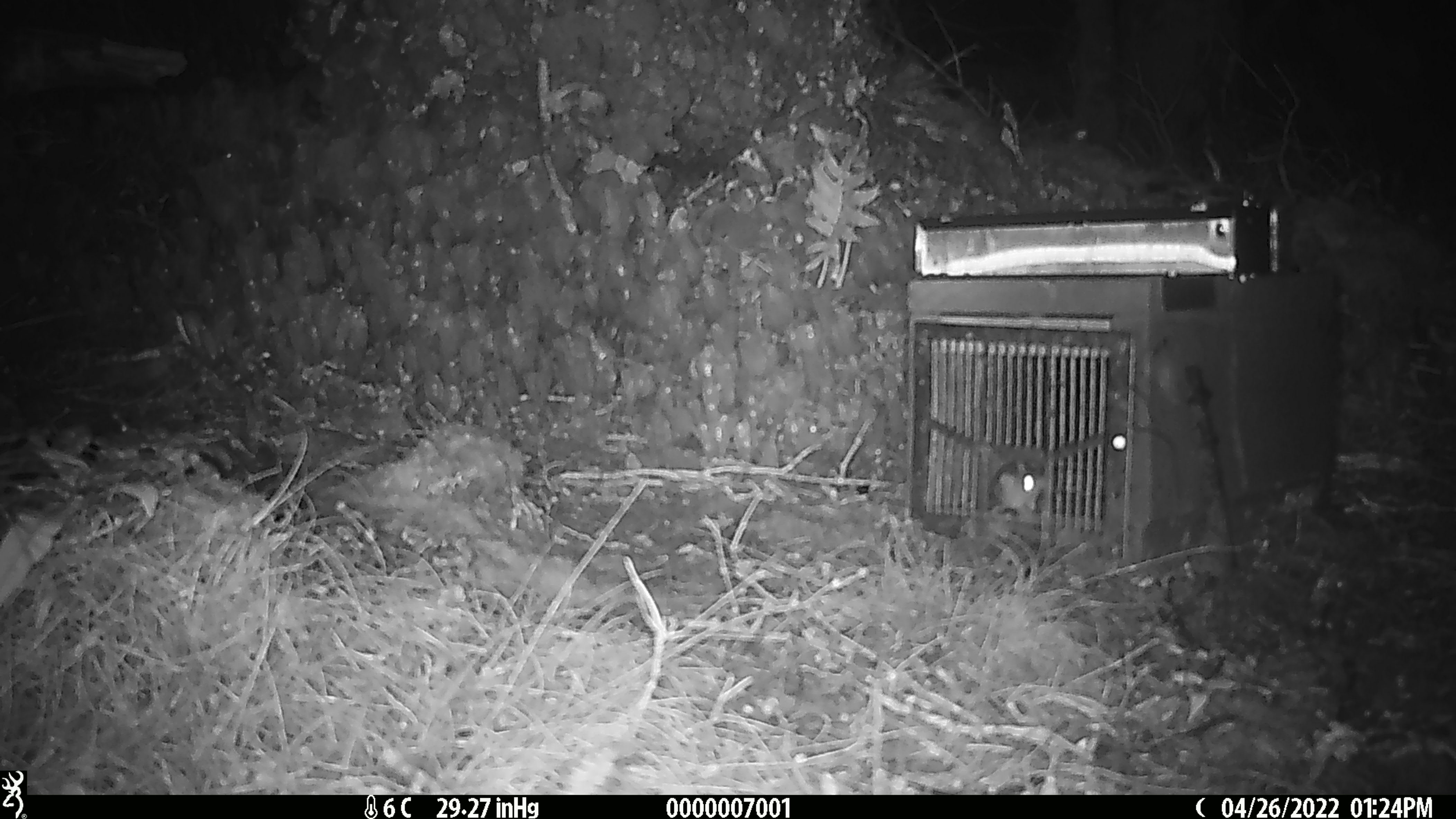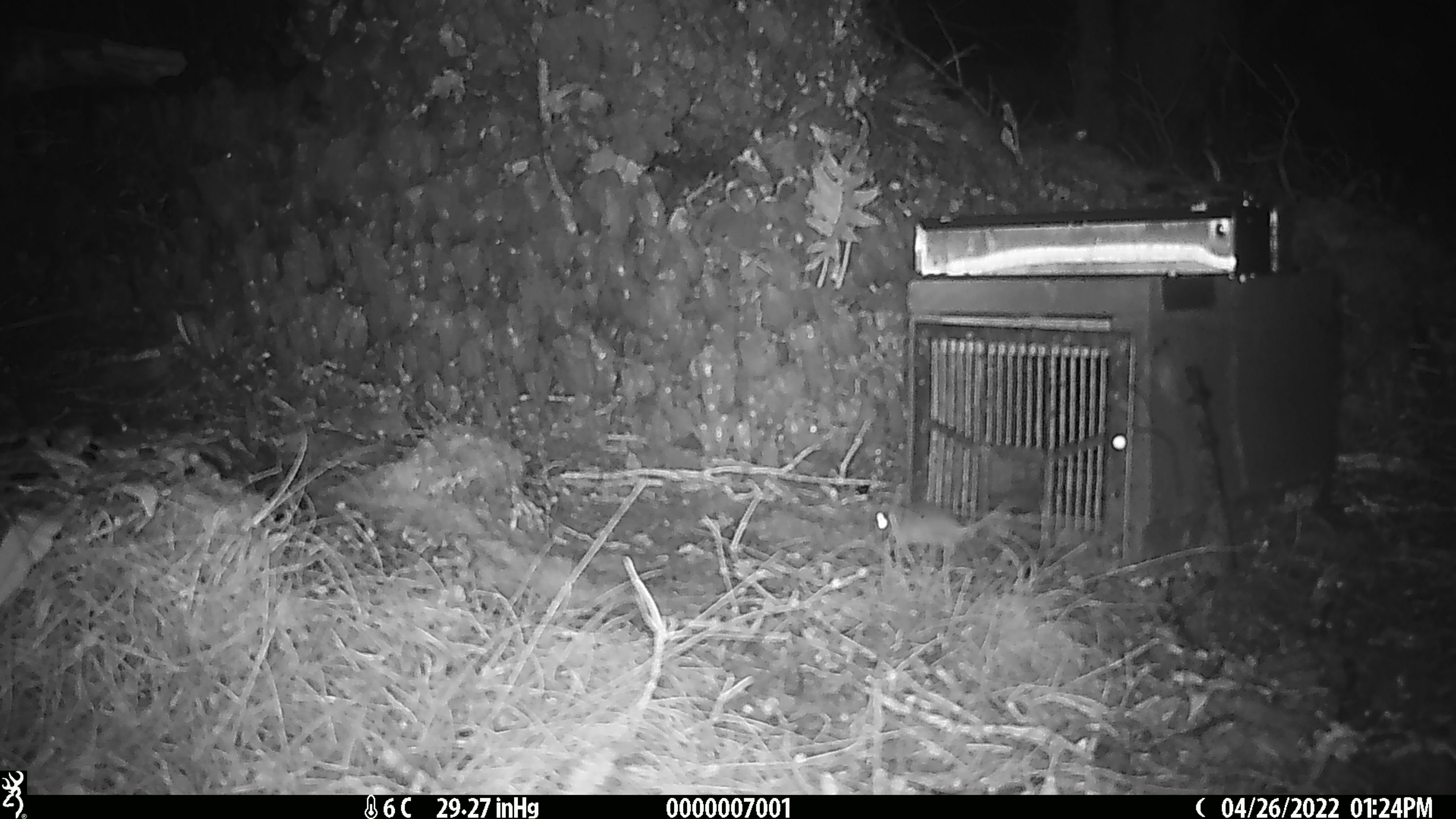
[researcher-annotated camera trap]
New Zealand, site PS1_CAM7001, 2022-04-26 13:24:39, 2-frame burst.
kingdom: Animalia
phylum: Chordata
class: Mammalia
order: Rodentia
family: Muridae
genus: Mus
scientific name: Mus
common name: mouse